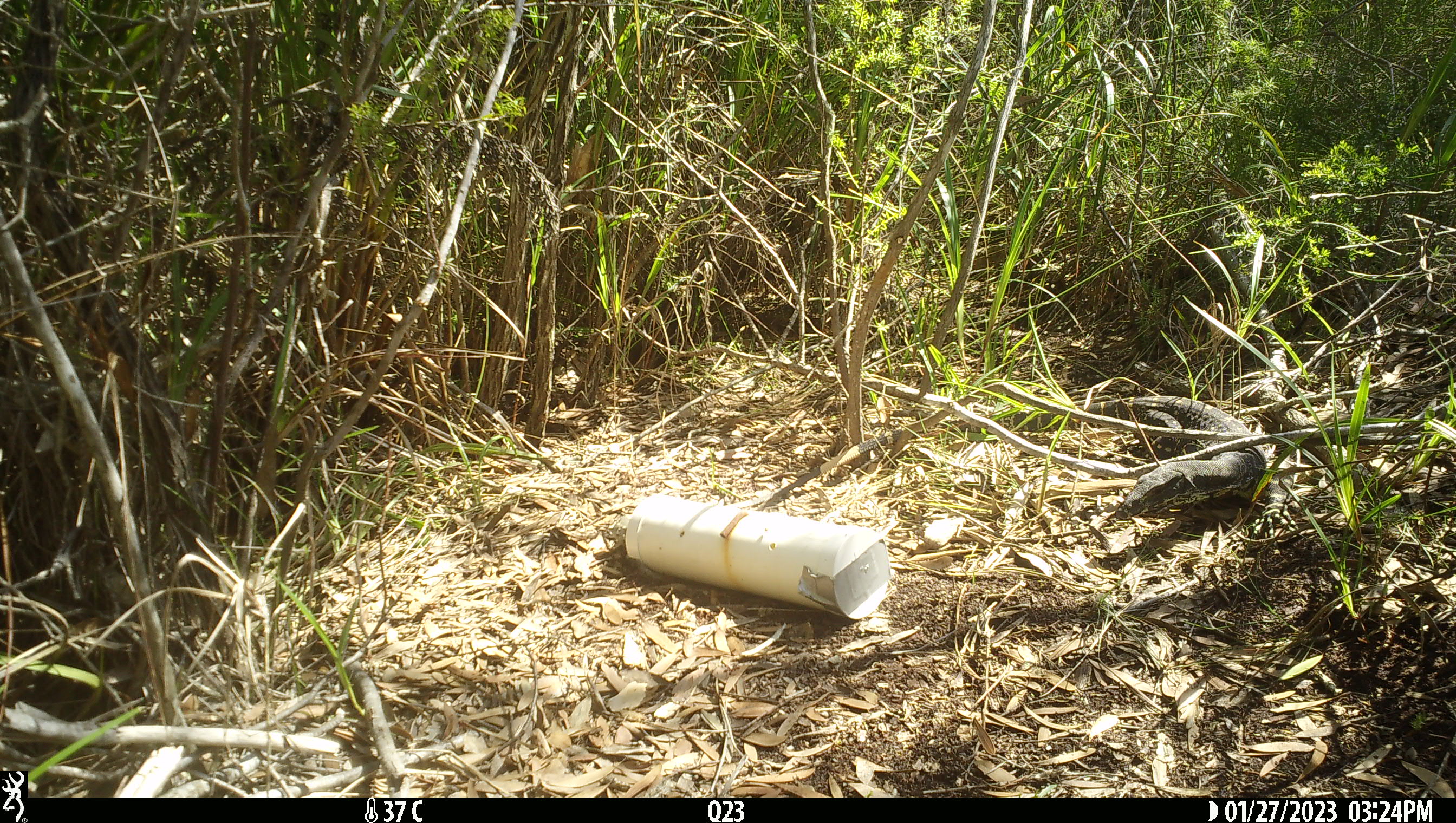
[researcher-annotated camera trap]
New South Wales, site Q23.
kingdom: Animalia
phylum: Chordata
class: Reptilia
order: Squamata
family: Varanidae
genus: Varanus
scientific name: Varanus varius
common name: lace monitor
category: goanna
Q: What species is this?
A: Goanna (lace monitor) (Varanus varius).